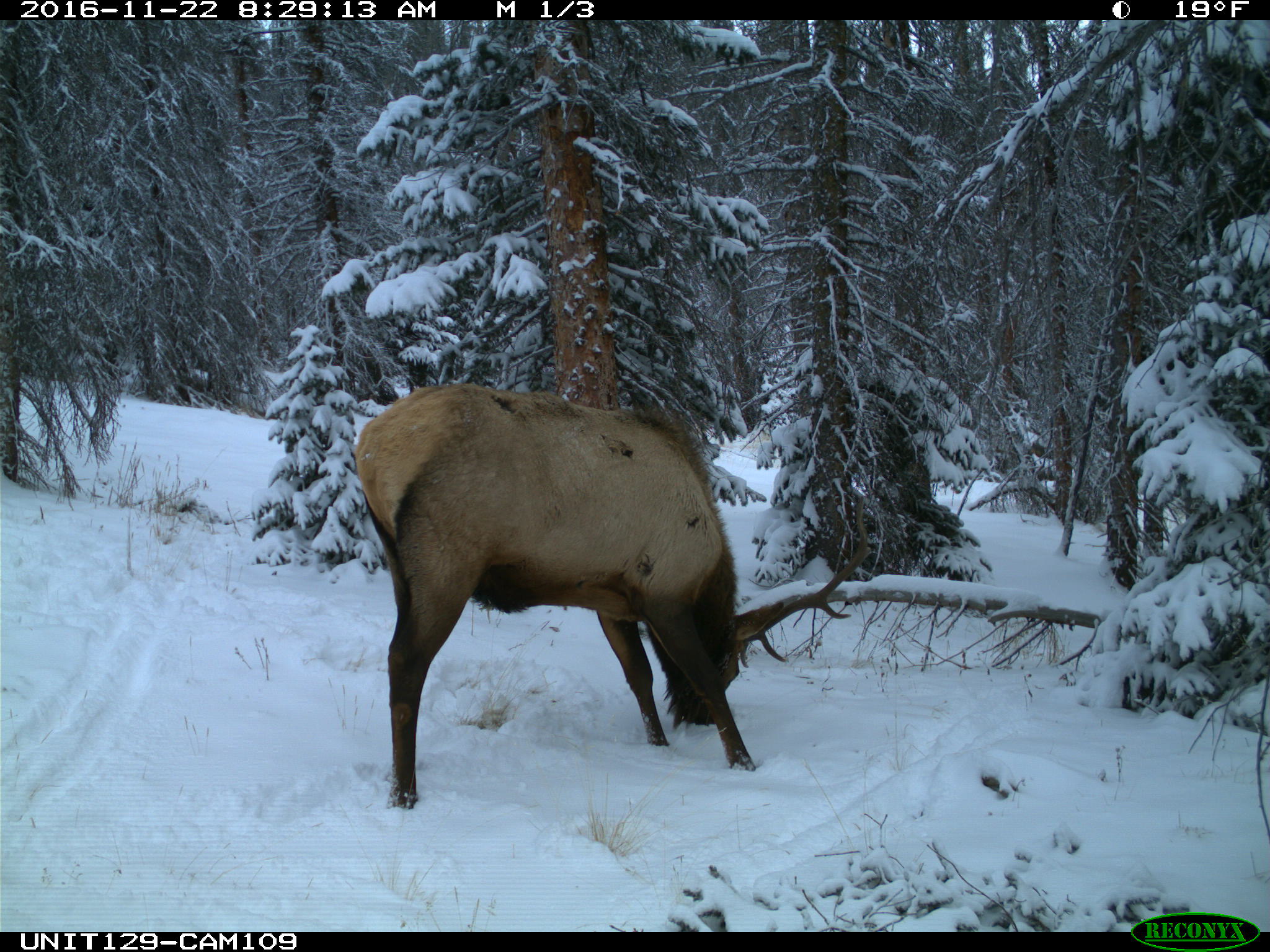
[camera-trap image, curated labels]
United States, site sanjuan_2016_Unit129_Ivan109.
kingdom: Animalia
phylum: Chordata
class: Mammalia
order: Artiodactyla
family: Cervidae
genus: Cervus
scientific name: Cervus elaphus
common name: red deer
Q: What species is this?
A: Cervus elaphus (red deer).